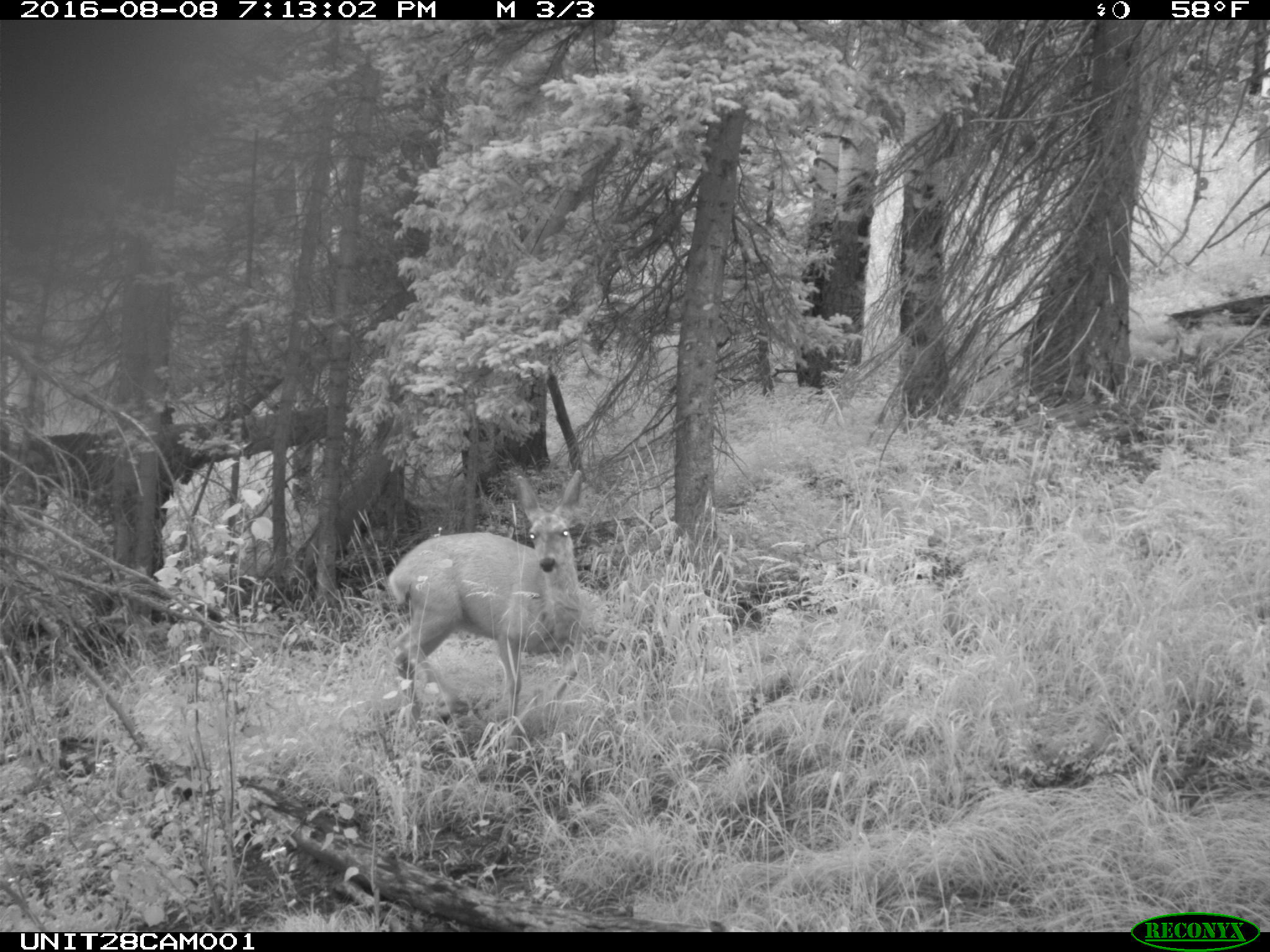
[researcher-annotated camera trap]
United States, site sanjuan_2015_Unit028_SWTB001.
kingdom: Animalia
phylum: Chordata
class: Mammalia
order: Artiodactyla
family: Cervidae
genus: Odocoileus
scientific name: Odocoileus hemionus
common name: mule deer